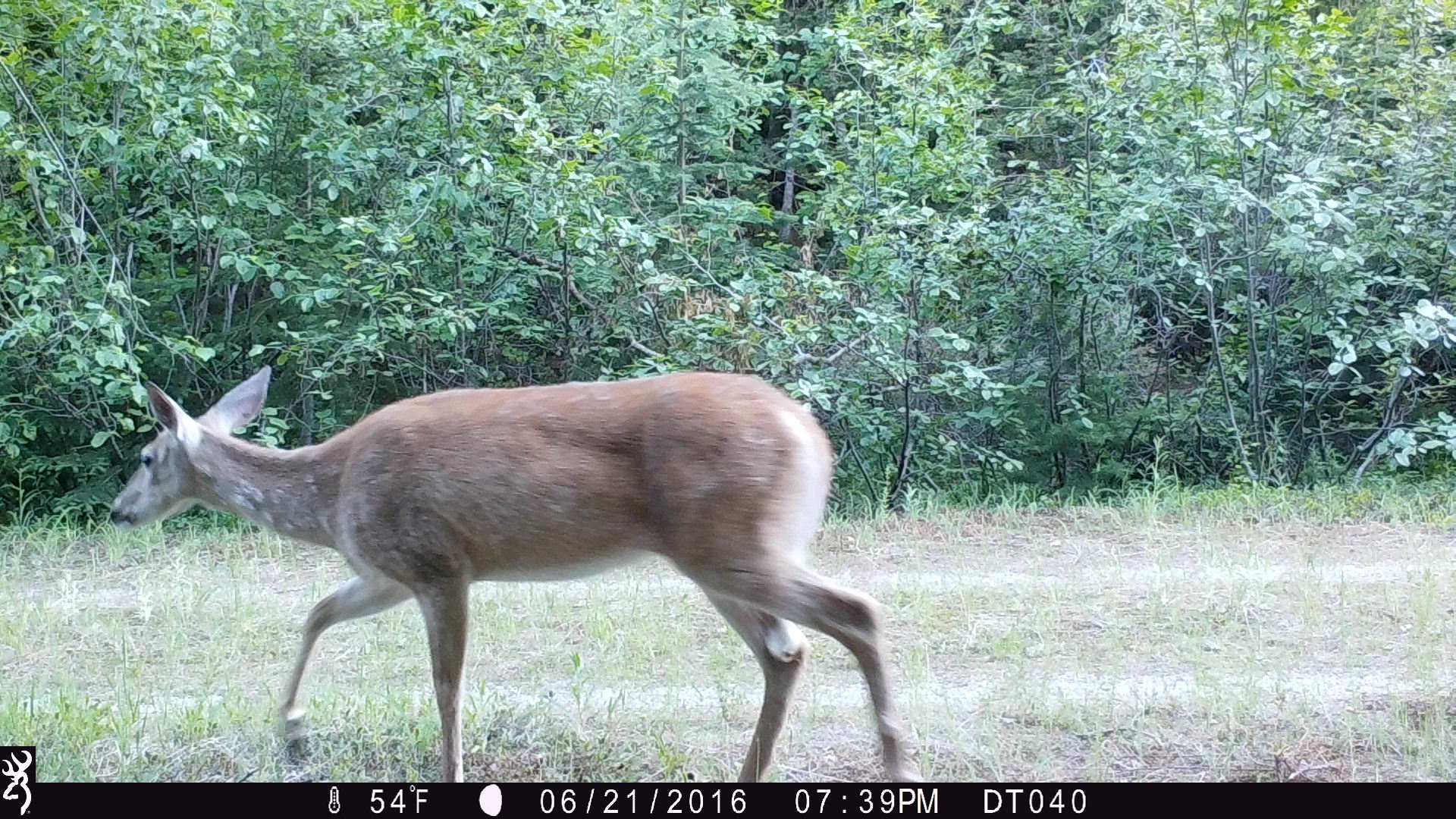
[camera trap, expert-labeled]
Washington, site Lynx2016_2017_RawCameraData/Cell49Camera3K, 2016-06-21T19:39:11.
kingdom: Animalia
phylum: Chordata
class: Mammalia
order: Artiodactyla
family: Cervidae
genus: Odocoileus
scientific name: Odocoileus virginianus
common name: white-tailed deer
Odocoileus virginianus (white-tailed deer). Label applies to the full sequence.